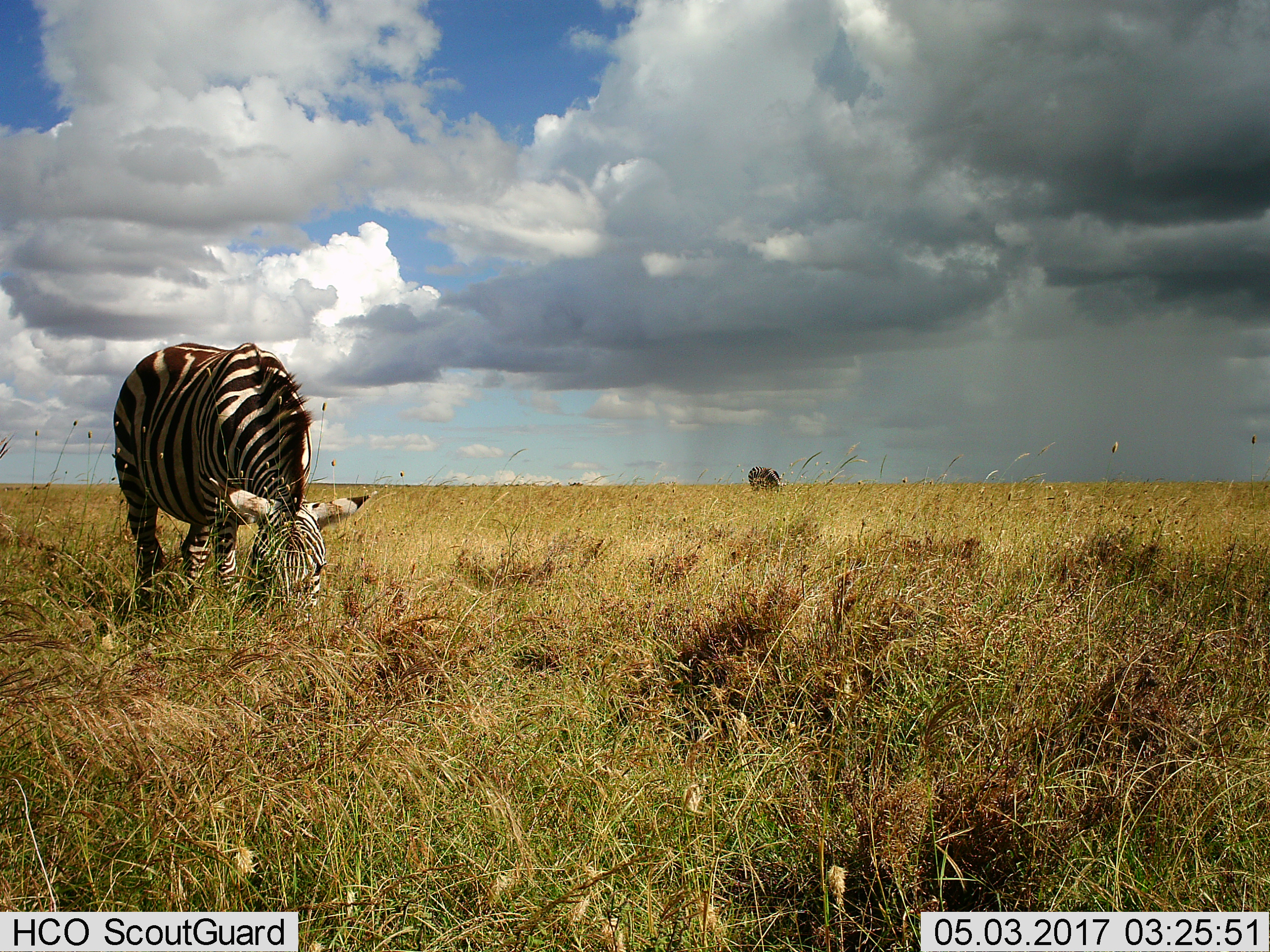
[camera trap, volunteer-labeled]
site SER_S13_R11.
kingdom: Animalia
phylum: Chordata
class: Mammalia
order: Perissodactyla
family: Equidae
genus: Equus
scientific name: Equus quagga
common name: plains zebra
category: zebraplains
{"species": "zebraplains (plains zebra) (Equus quagga)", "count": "2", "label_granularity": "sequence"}